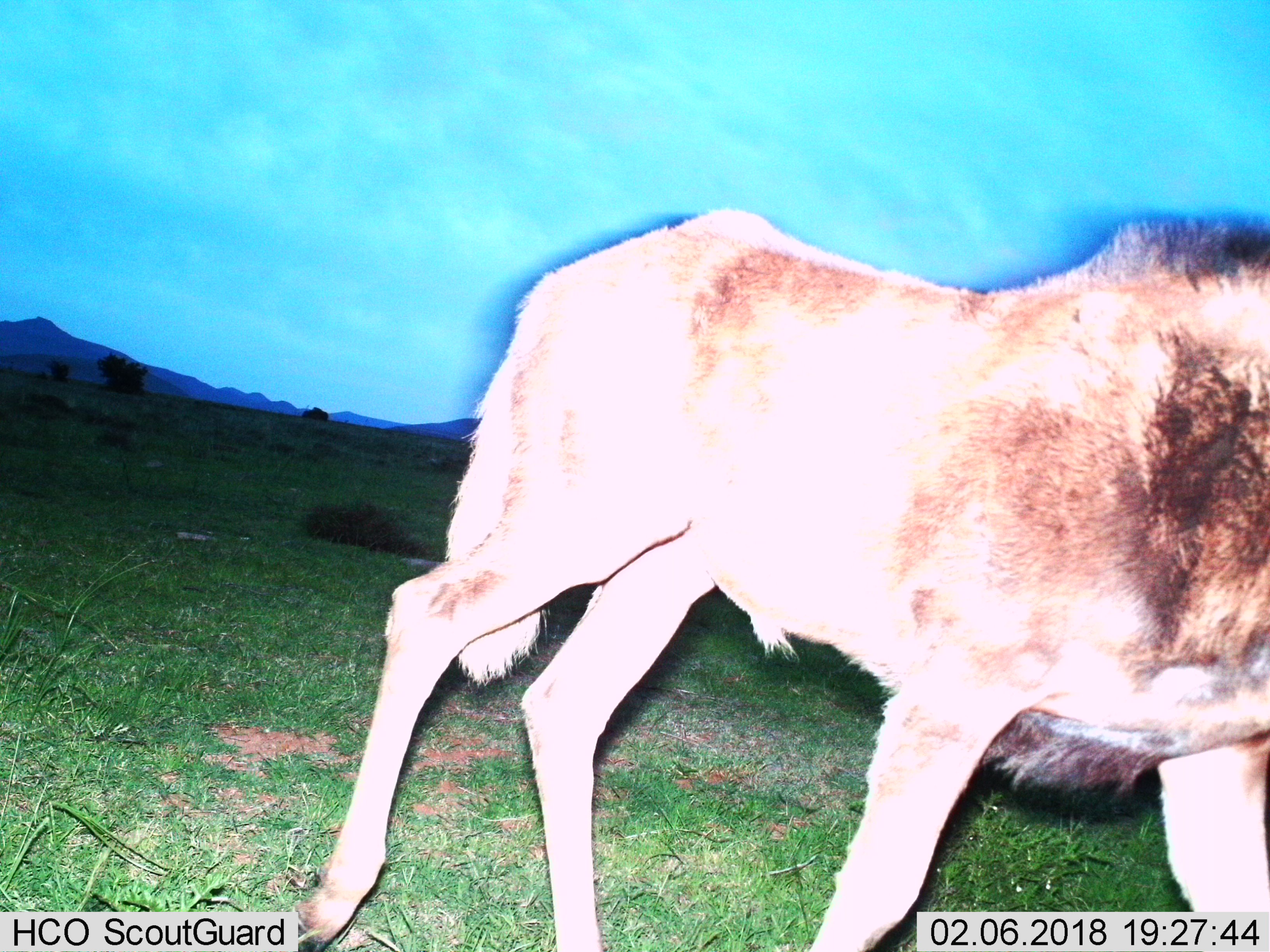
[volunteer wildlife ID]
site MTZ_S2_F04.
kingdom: Animalia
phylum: Chordata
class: Mammalia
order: Artiodactyla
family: Bovidae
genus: Connochaetes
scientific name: Connochaetes gnou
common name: black wildebeest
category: wildebeestblack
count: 1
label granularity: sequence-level